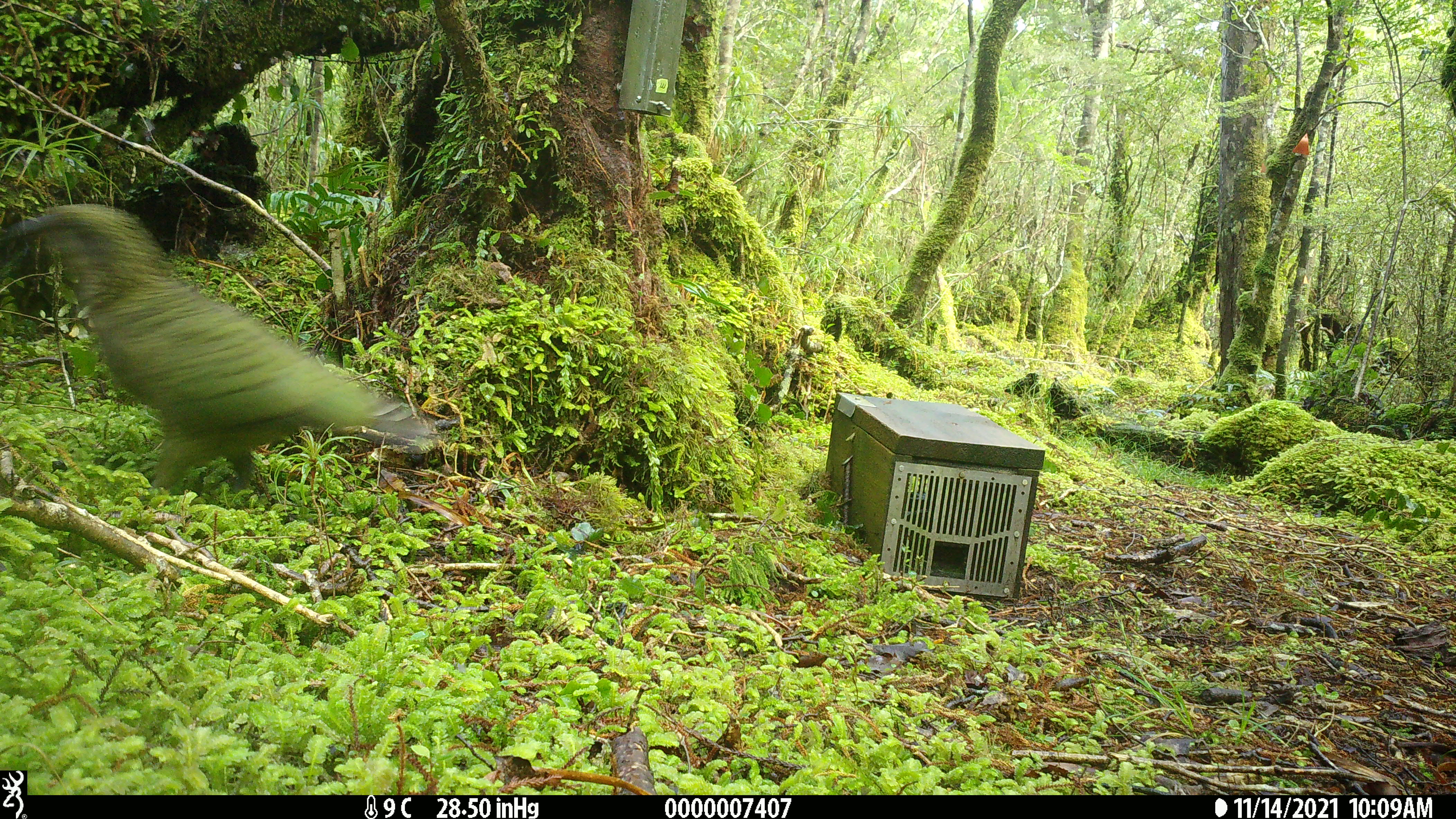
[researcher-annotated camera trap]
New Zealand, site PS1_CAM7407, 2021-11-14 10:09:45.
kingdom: Animalia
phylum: Chordata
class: Aves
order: Psittaciformes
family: Strigopidae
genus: Nestor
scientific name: Nestor notabilis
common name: kea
Kea (Nestor notabilis).